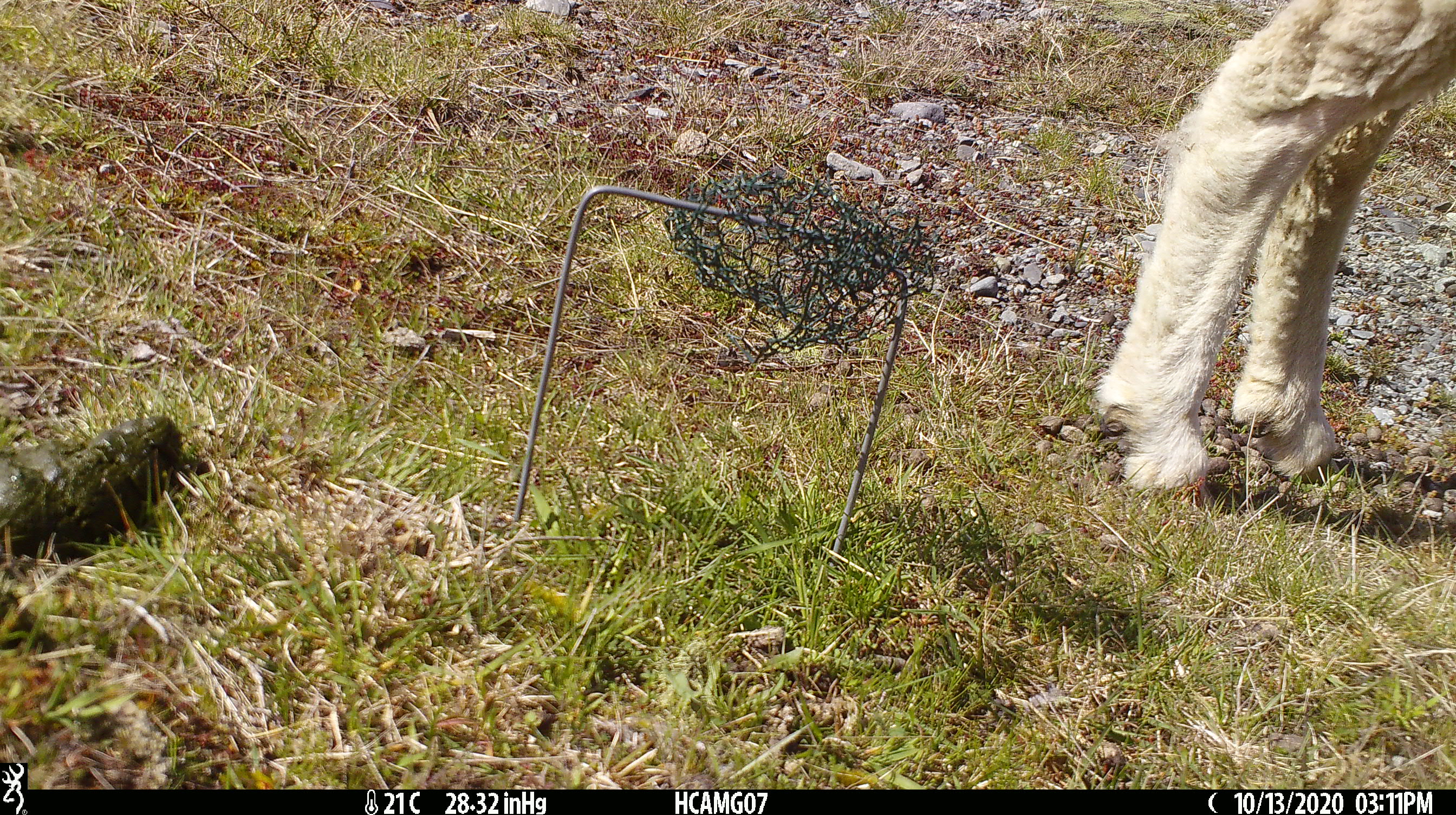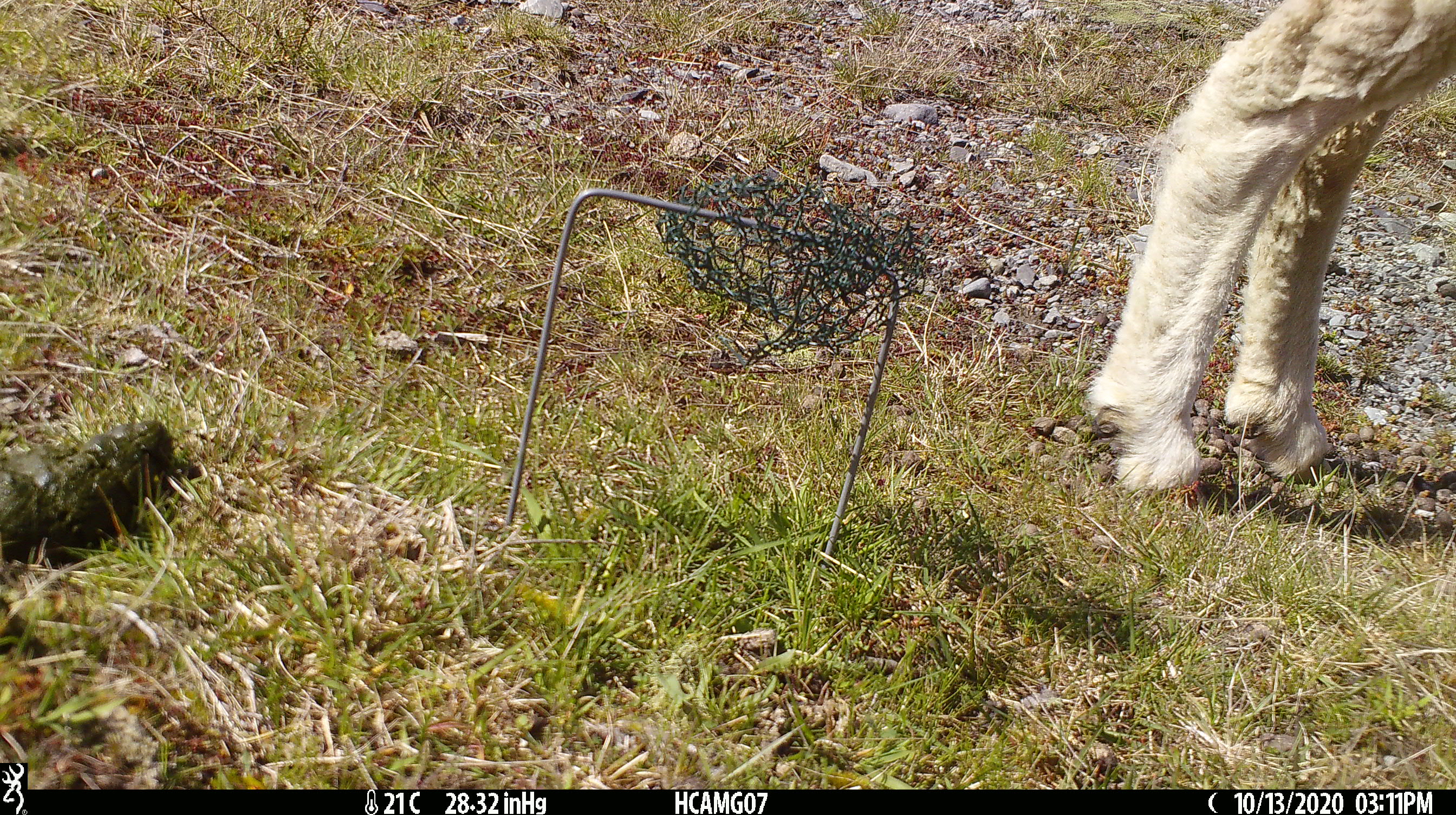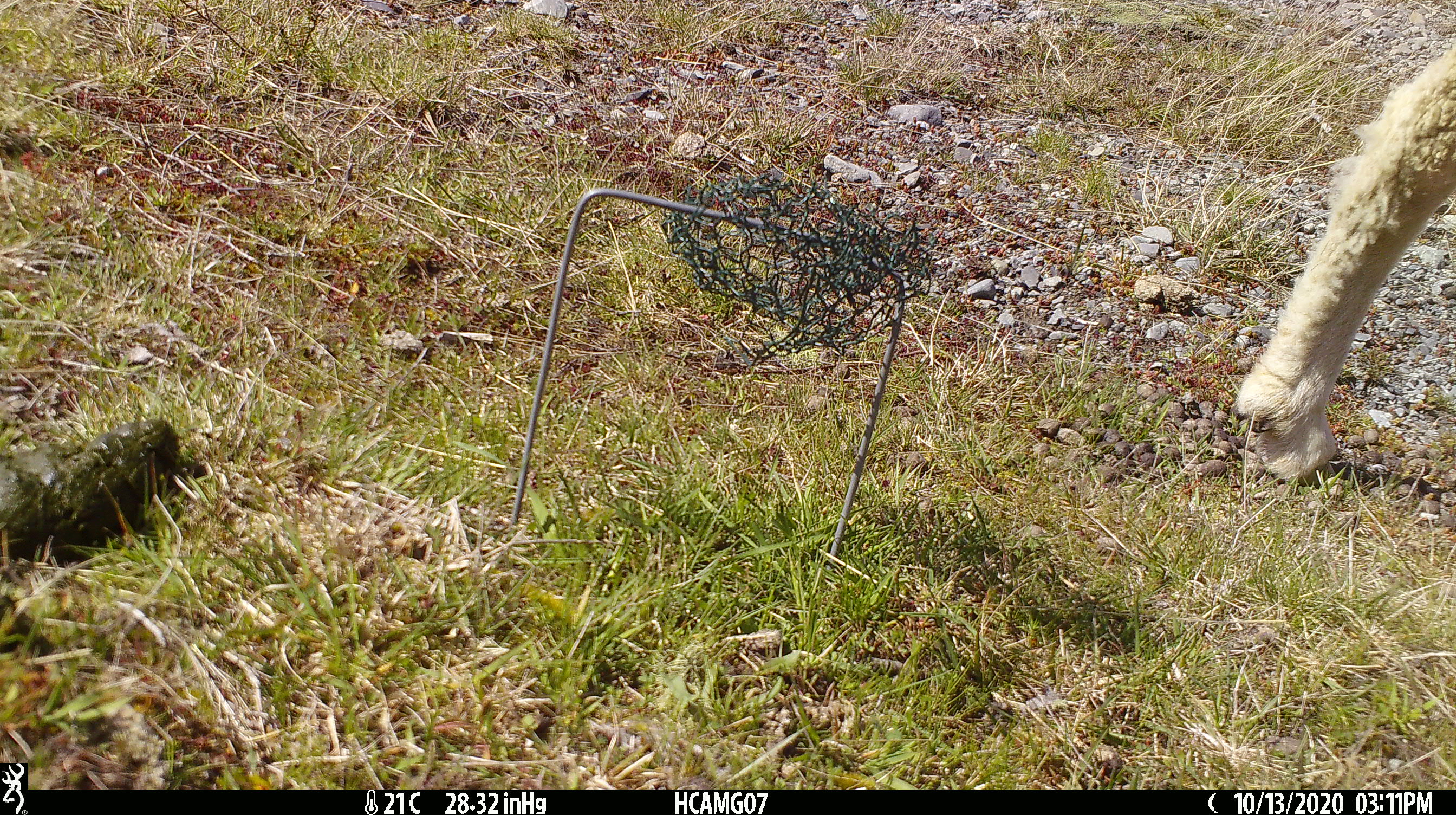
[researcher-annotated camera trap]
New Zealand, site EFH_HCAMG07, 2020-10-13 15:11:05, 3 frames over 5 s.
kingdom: Animalia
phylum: Chordata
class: Mammalia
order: Artiodactyla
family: Bovidae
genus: Ovis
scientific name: Ovis aries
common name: domestic sheep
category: sheep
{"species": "sheep (domestic sheep) (Ovis aries)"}